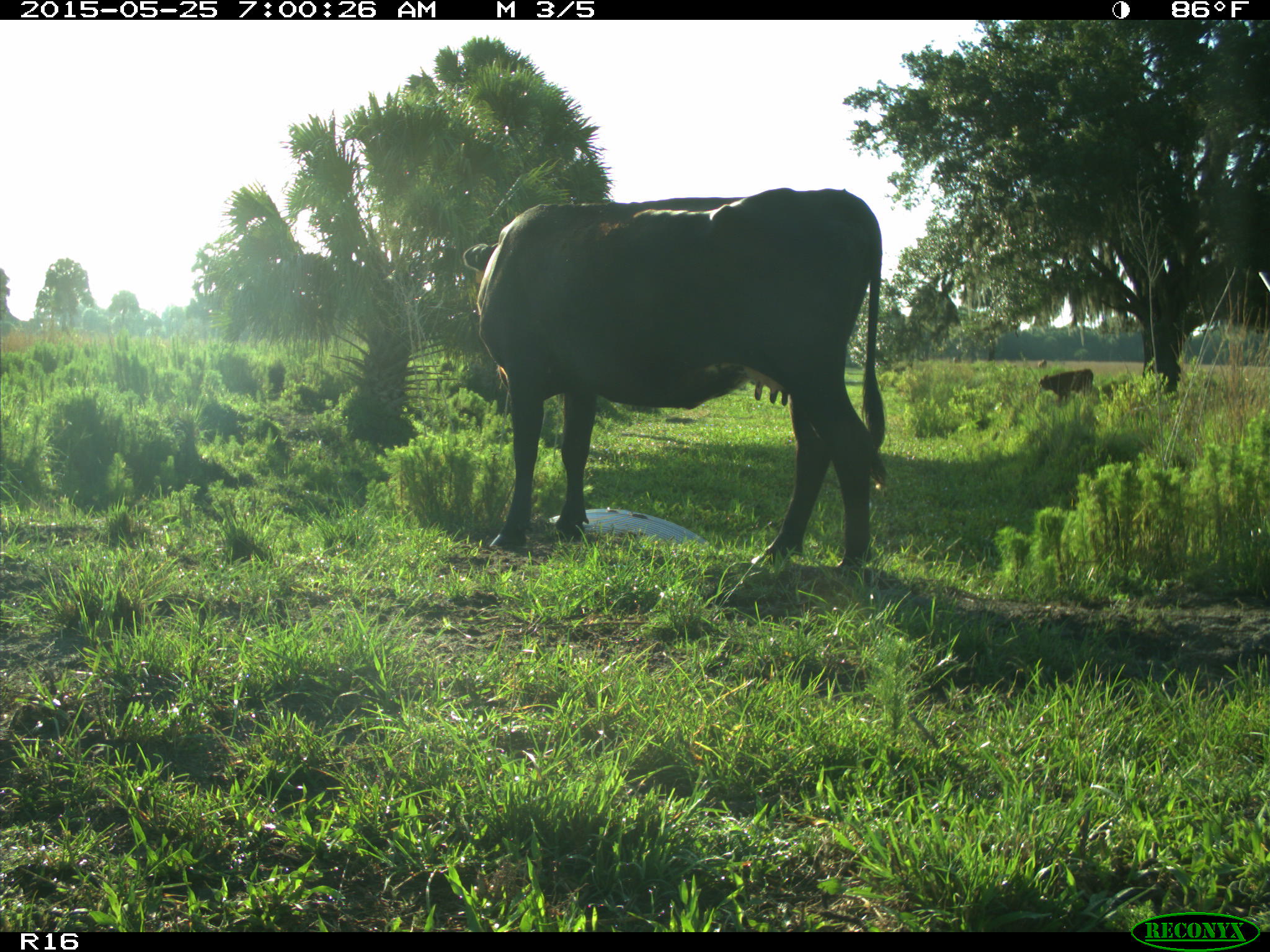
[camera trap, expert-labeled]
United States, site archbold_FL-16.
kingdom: Animalia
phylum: Chordata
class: Mammalia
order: Artiodactyla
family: Bovidae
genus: Bos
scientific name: Bos taurus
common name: domestic cow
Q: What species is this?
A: Bos taurus (domestic cow).